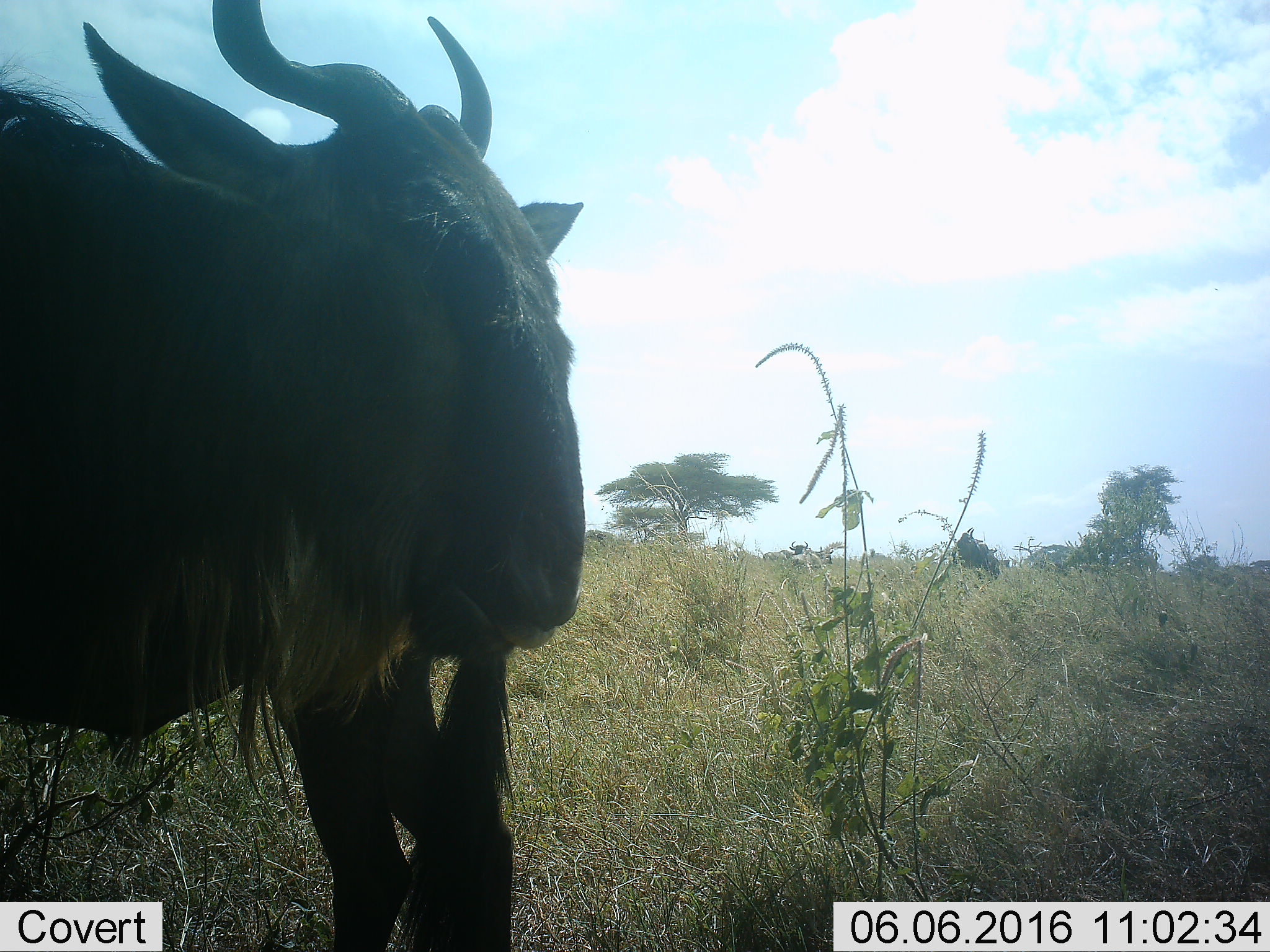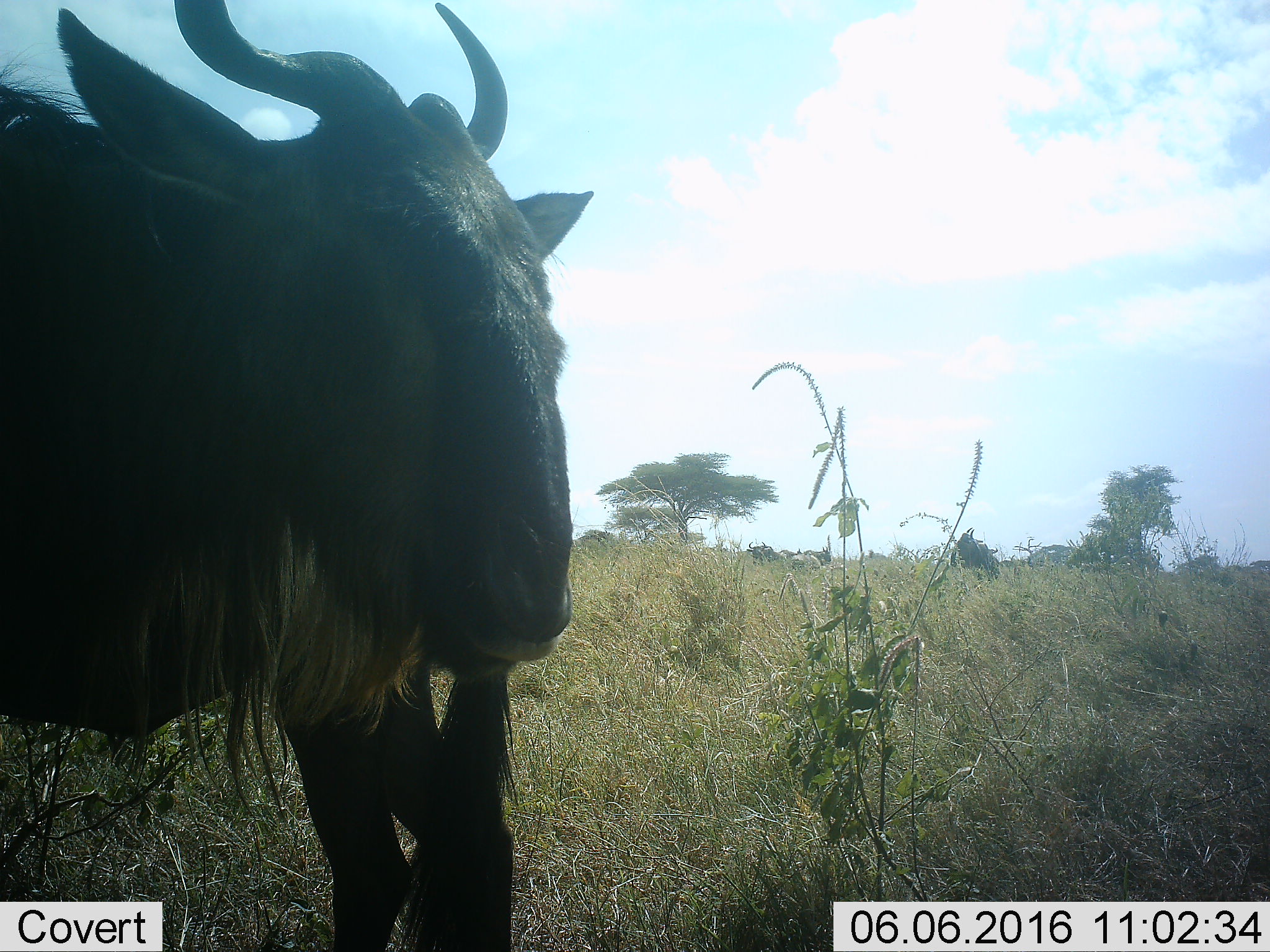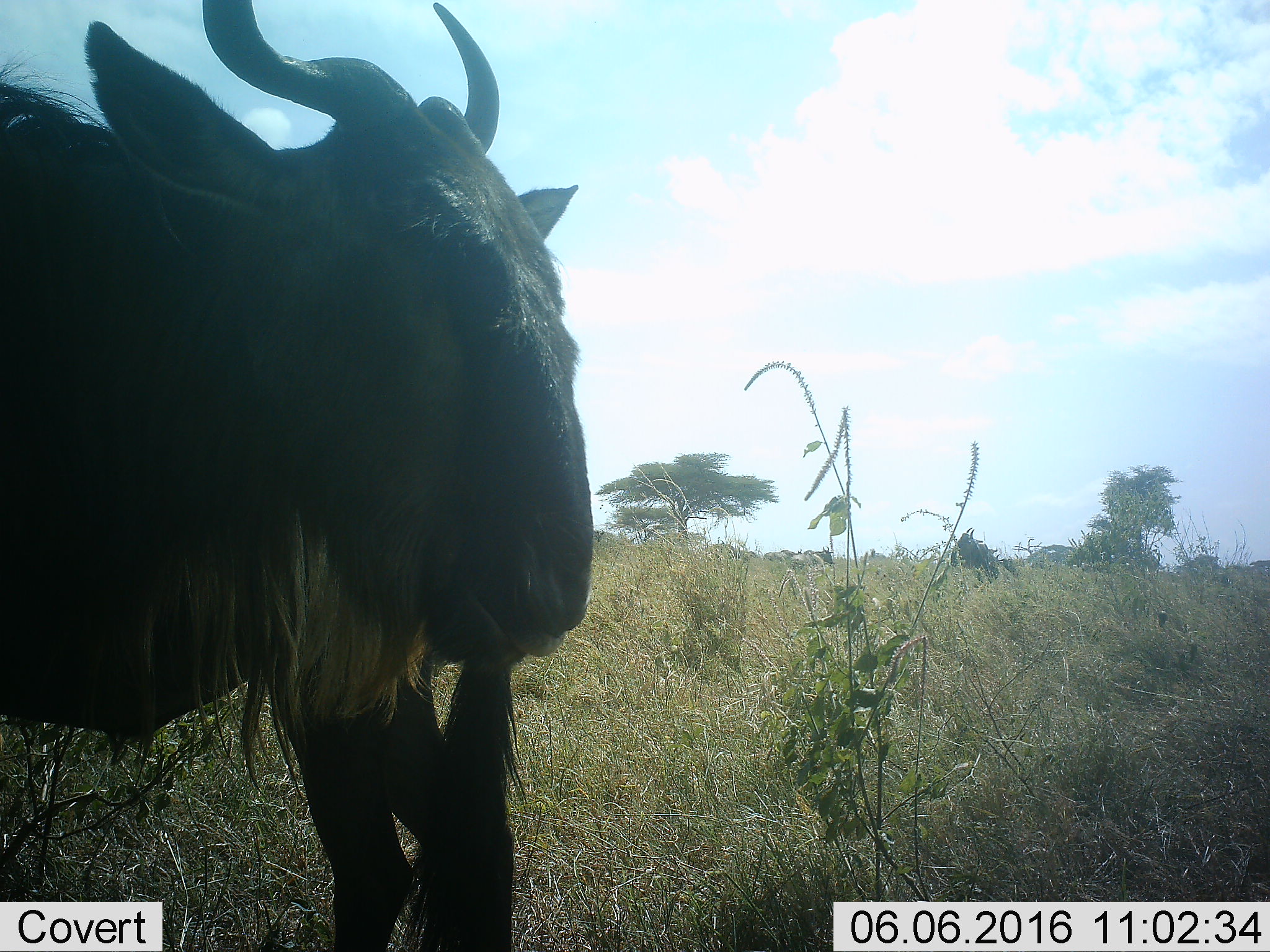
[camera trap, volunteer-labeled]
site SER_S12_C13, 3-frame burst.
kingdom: Animalia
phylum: Chordata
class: Mammalia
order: Artiodactyla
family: Bovidae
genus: Connochaetes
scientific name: Connochaetes taurinus taurinus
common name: blue wildebeest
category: wildebeestblue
Wildebeestblue (blue wildebeest) (Connochaetes taurinus taurinus), count 2. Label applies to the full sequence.